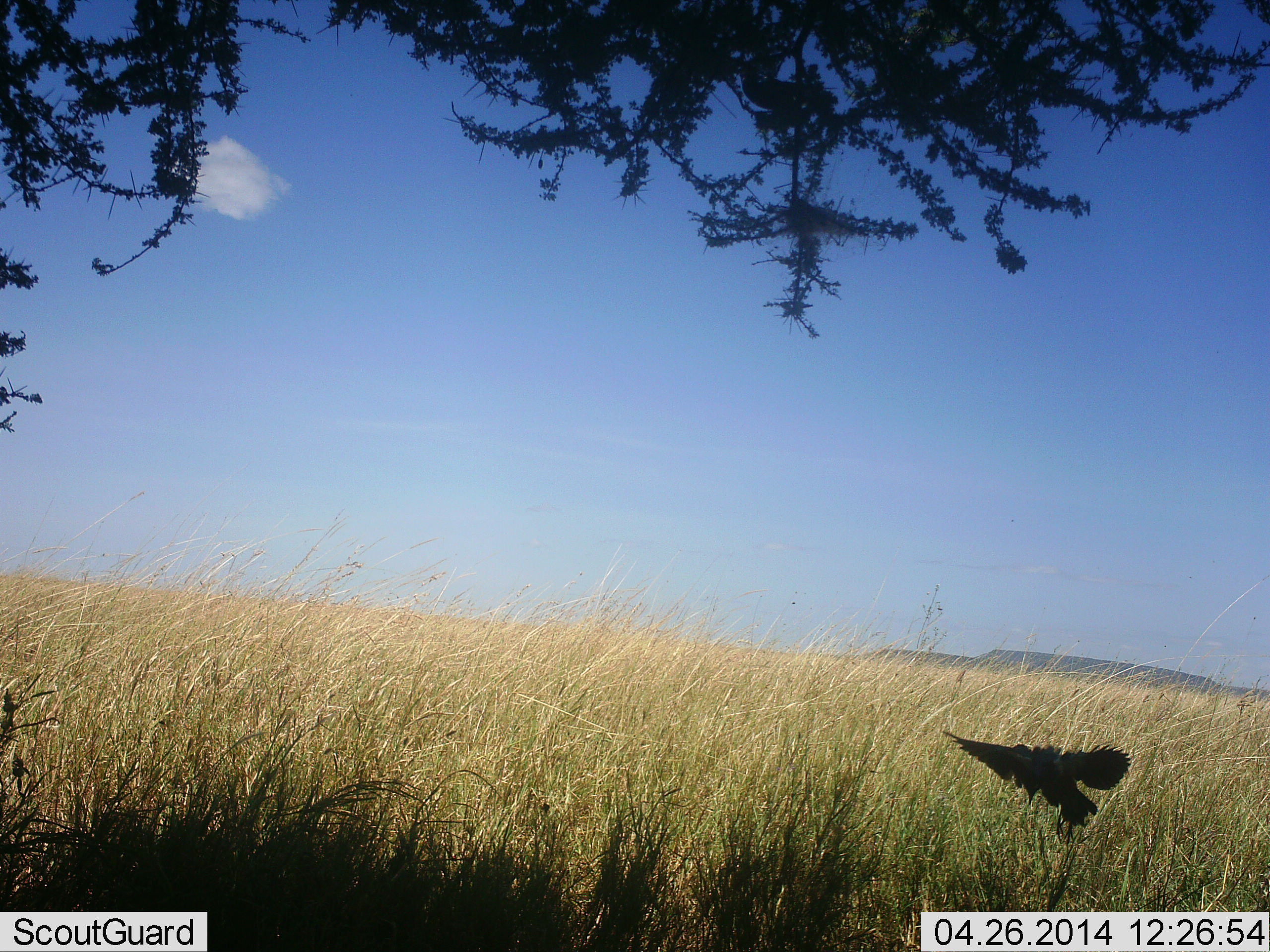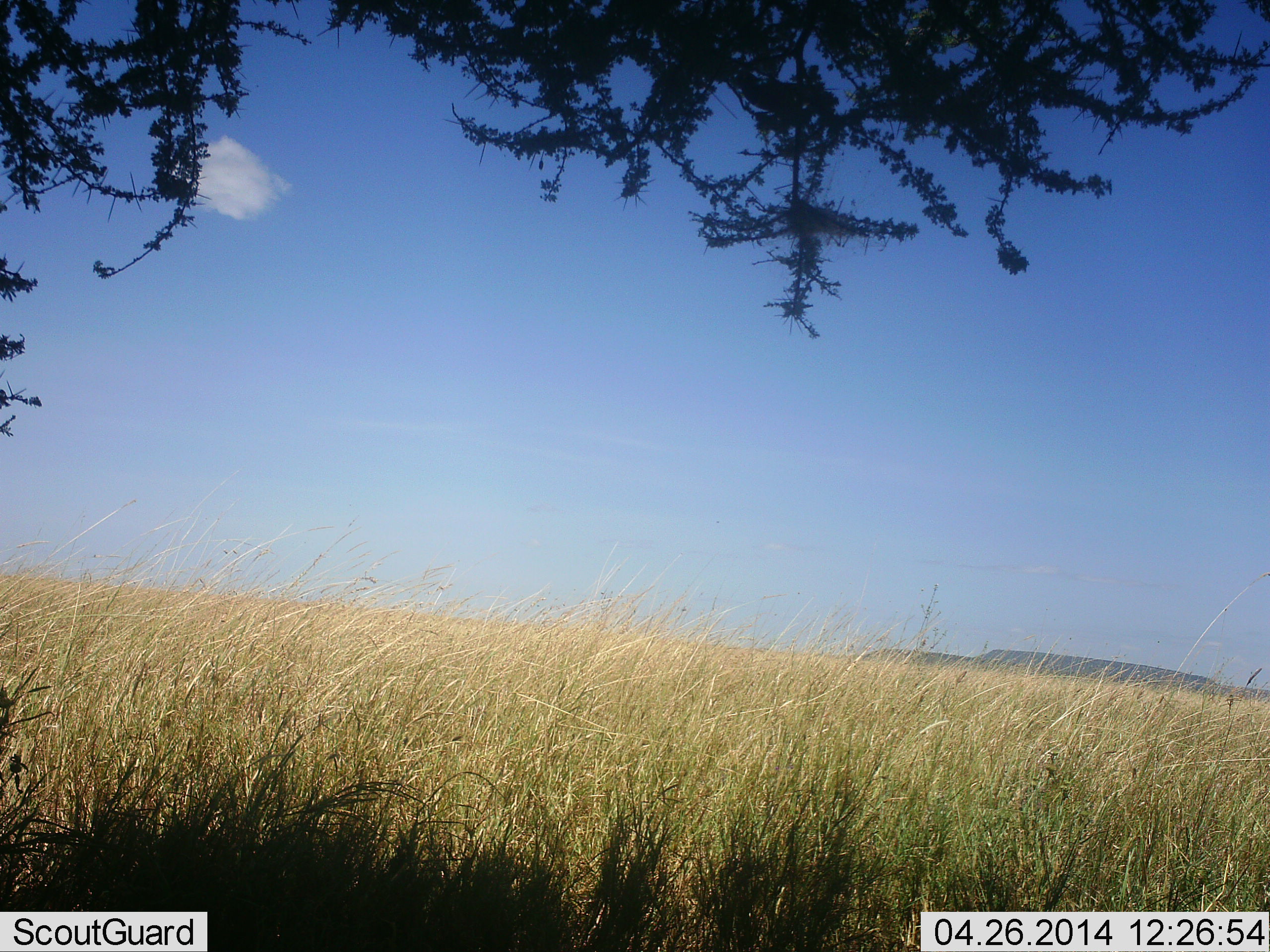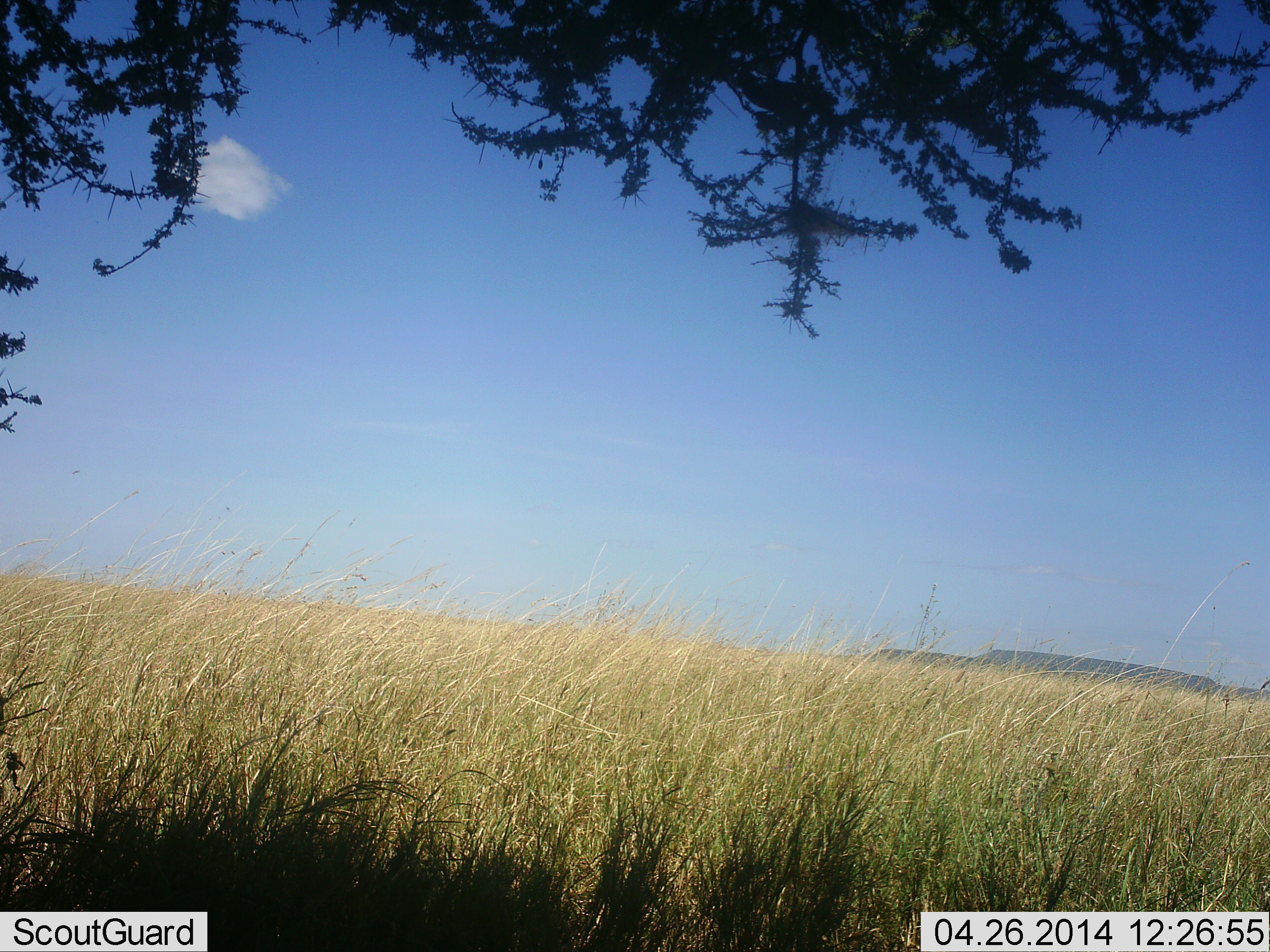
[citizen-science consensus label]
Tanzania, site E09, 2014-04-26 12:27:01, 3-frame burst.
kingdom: Animalia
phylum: Chordata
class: Aves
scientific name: Aves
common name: bird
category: otherbird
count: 1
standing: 0%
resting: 0%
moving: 100%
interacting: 0%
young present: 0%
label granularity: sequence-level